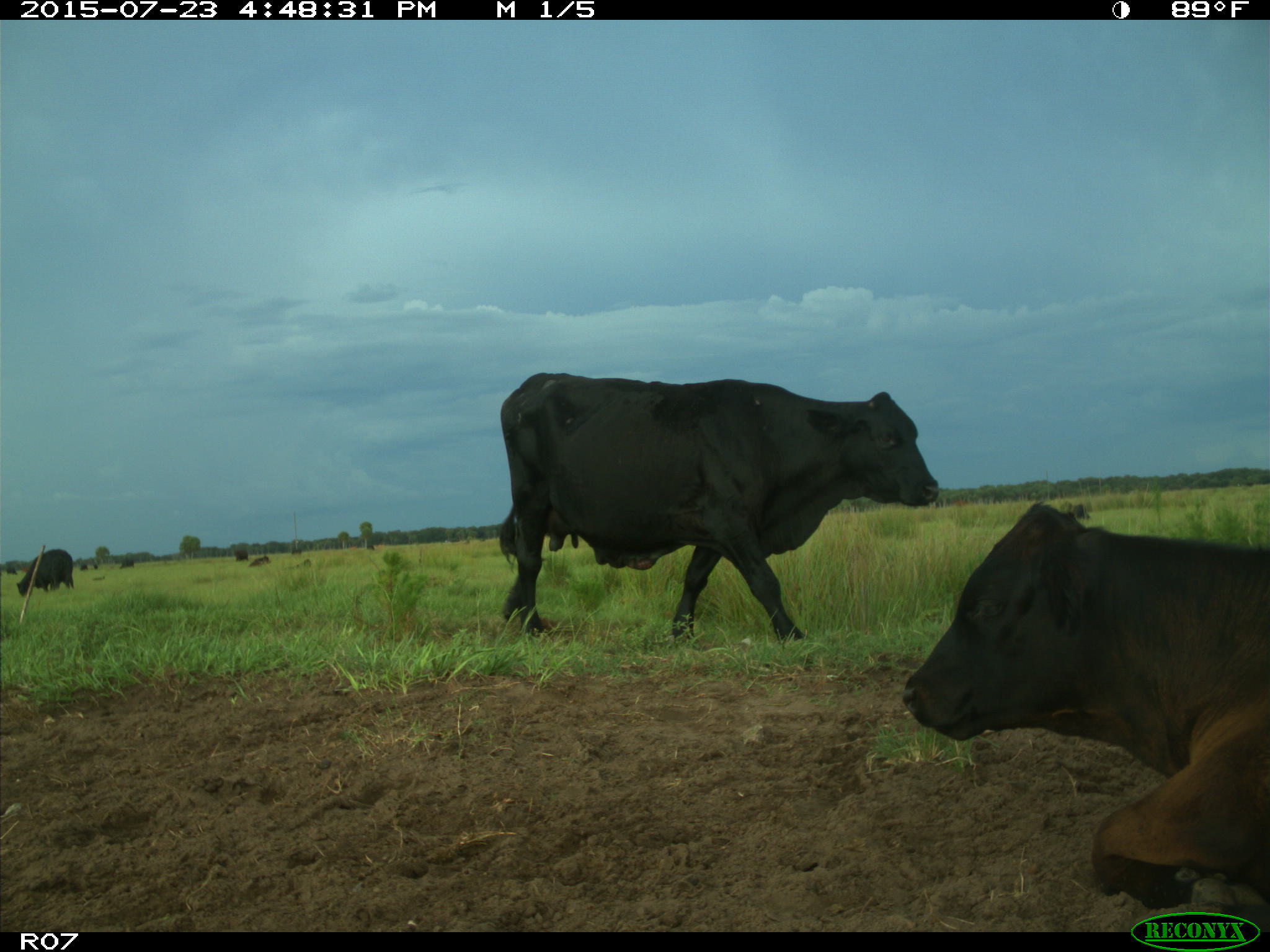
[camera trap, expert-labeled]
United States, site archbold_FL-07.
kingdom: Animalia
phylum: Chordata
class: Mammalia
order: Artiodactyla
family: Bovidae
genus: Bos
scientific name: Bos taurus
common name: domestic cow